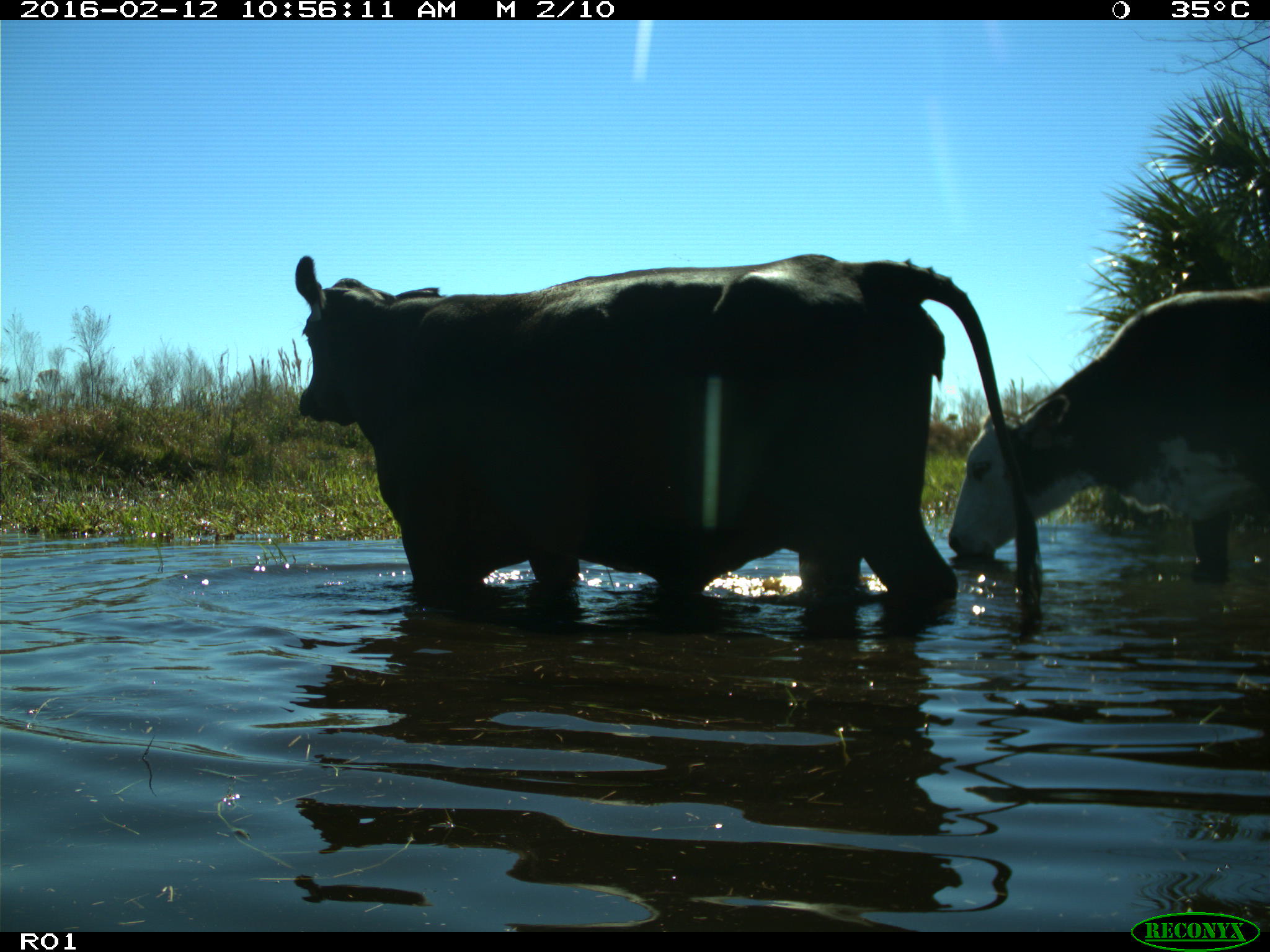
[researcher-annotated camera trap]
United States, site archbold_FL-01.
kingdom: Animalia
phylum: Chordata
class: Mammalia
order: Artiodactyla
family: Bovidae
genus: Bos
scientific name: Bos taurus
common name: domestic cow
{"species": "Bos taurus (domestic cow)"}